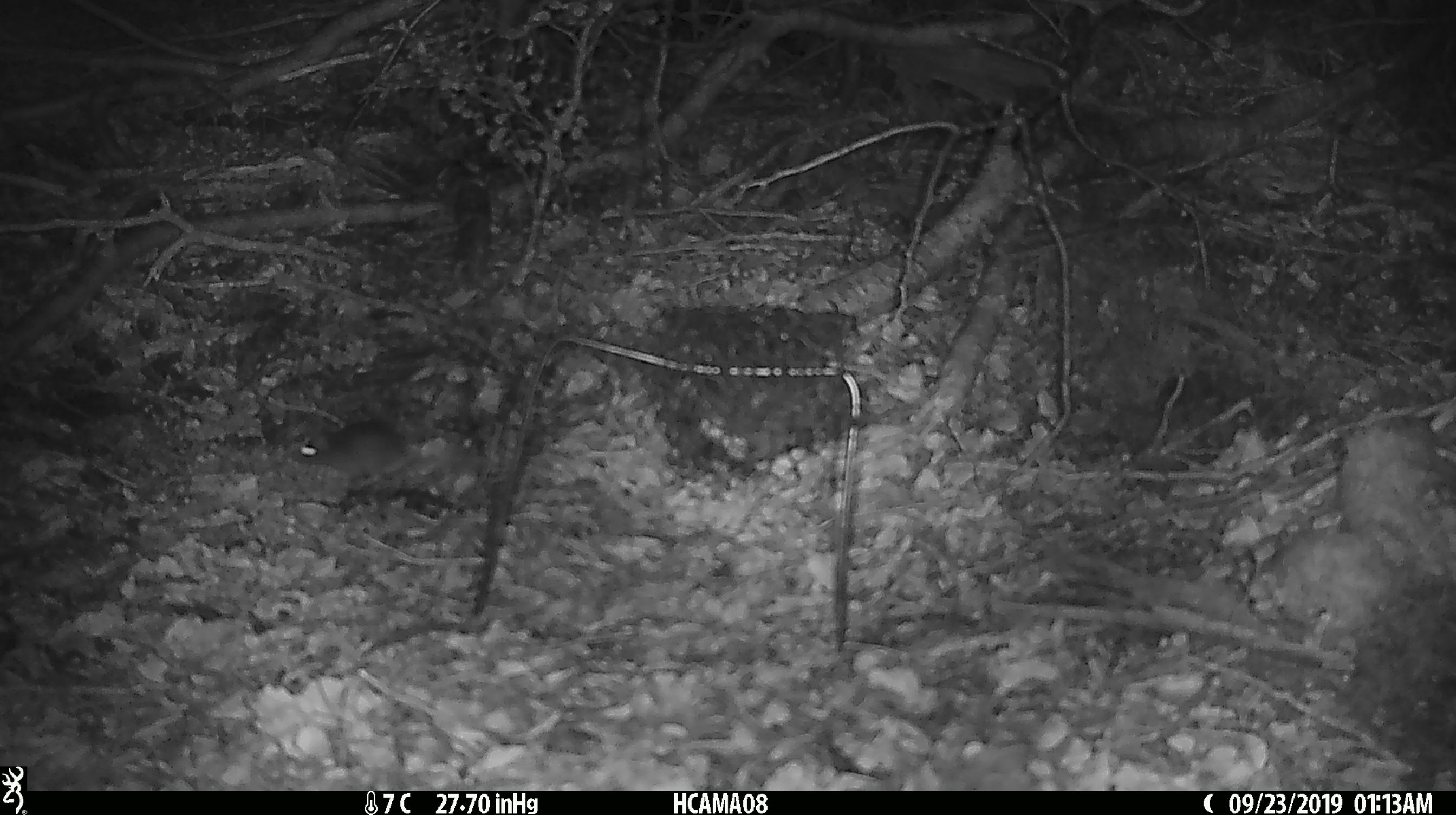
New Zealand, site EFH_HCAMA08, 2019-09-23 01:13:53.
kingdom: Animalia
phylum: Chordata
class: Mammalia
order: Rodentia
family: Muridae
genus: Mus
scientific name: Mus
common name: mouse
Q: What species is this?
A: Mouse (Mus).